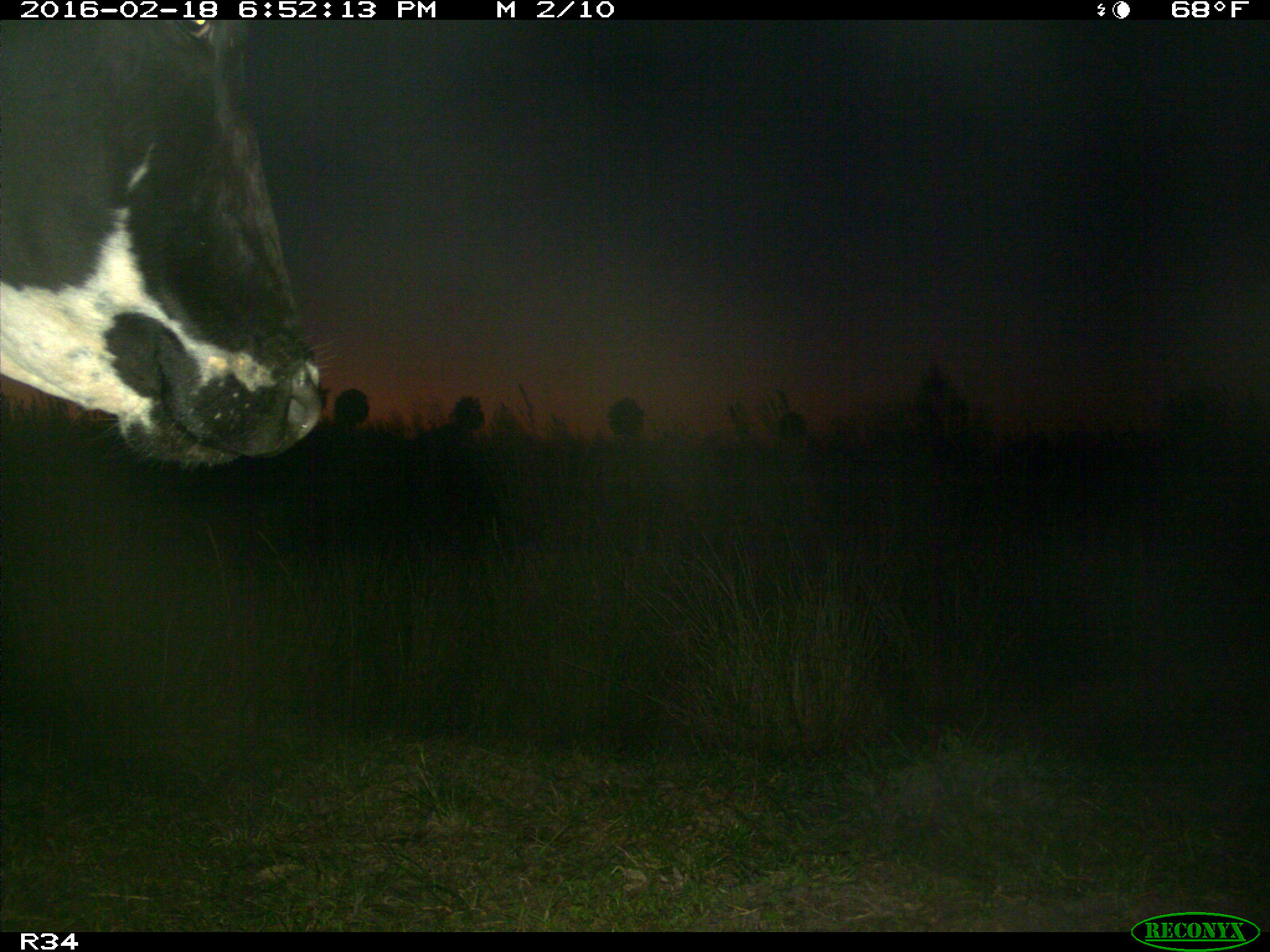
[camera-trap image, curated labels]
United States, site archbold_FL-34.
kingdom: Animalia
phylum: Chordata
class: Mammalia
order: Artiodactyla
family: Bovidae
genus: Bos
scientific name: Bos taurus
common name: domestic cow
Bos taurus (domestic cow).